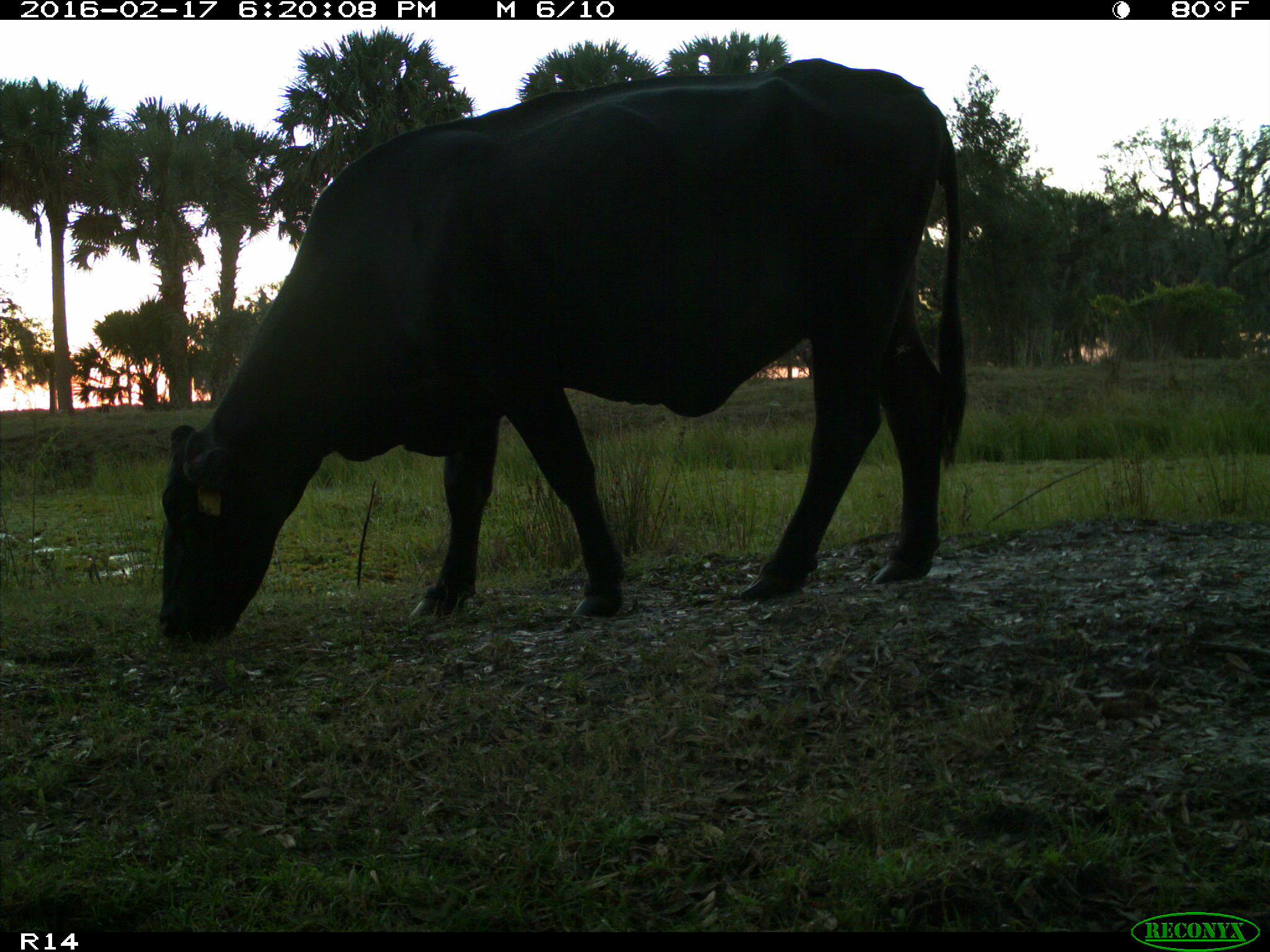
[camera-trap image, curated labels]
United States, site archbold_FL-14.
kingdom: Animalia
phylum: Chordata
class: Mammalia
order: Artiodactyla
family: Bovidae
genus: Bos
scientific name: Bos taurus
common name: domestic cow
Bos taurus (domestic cow).